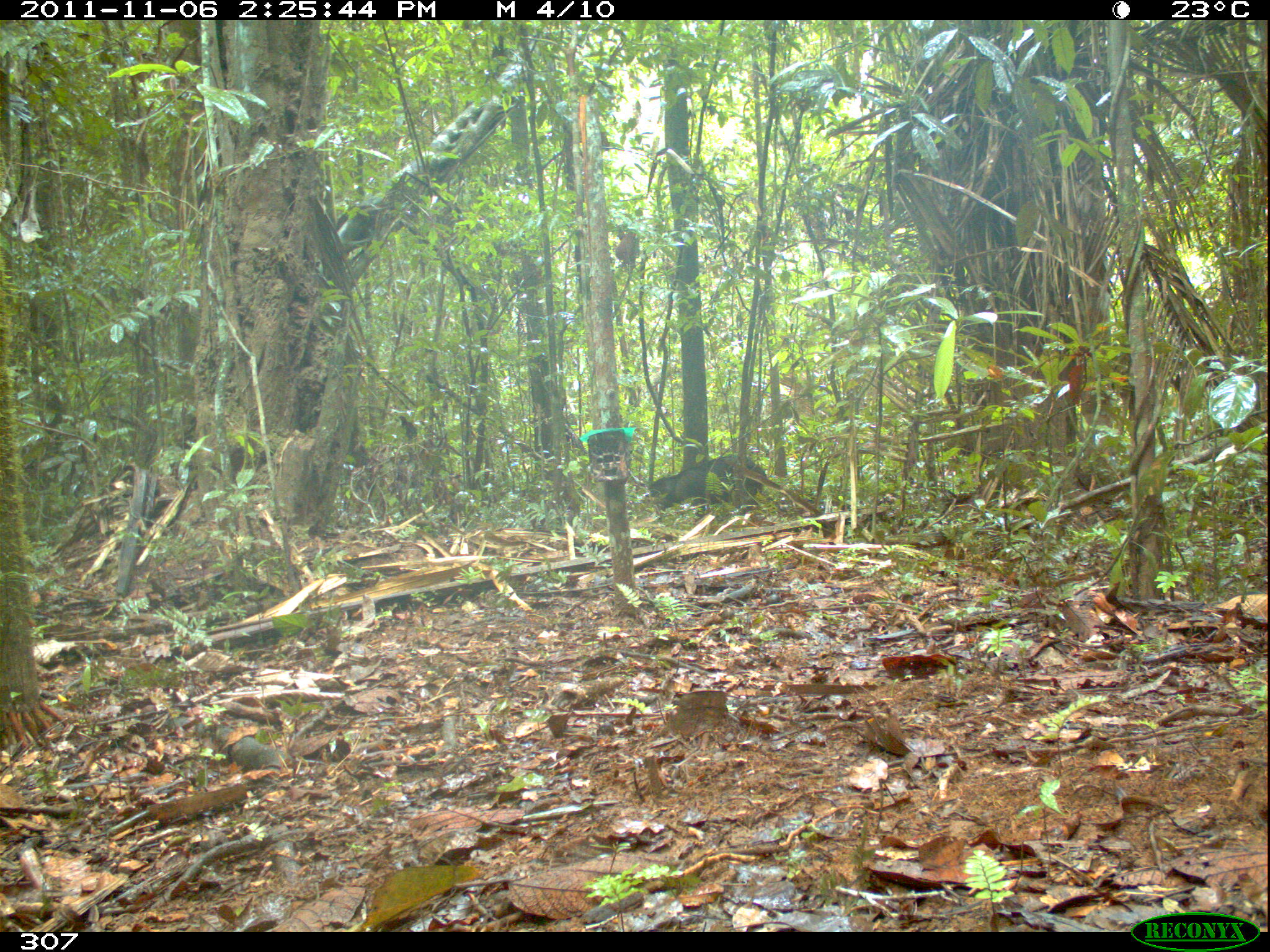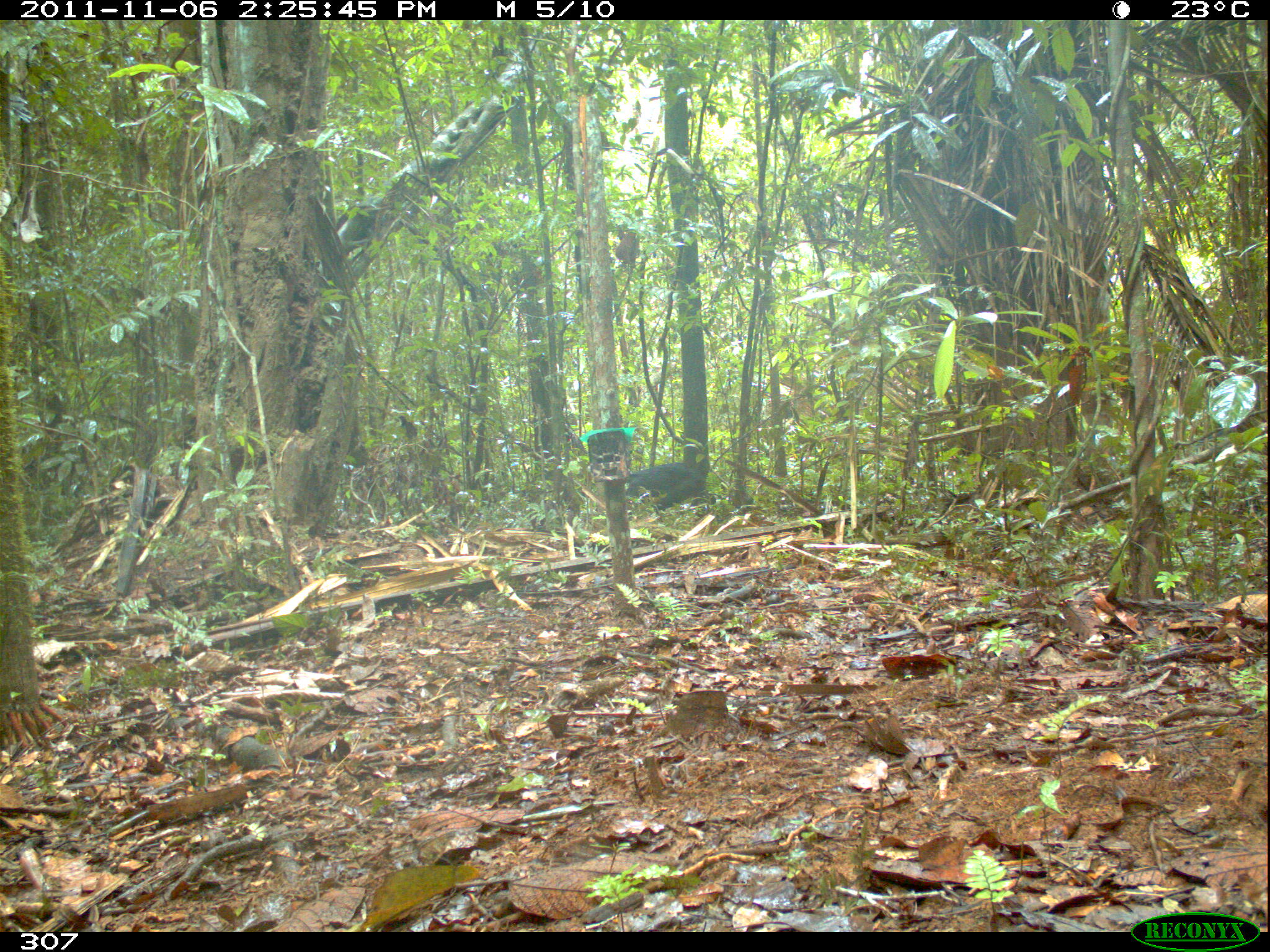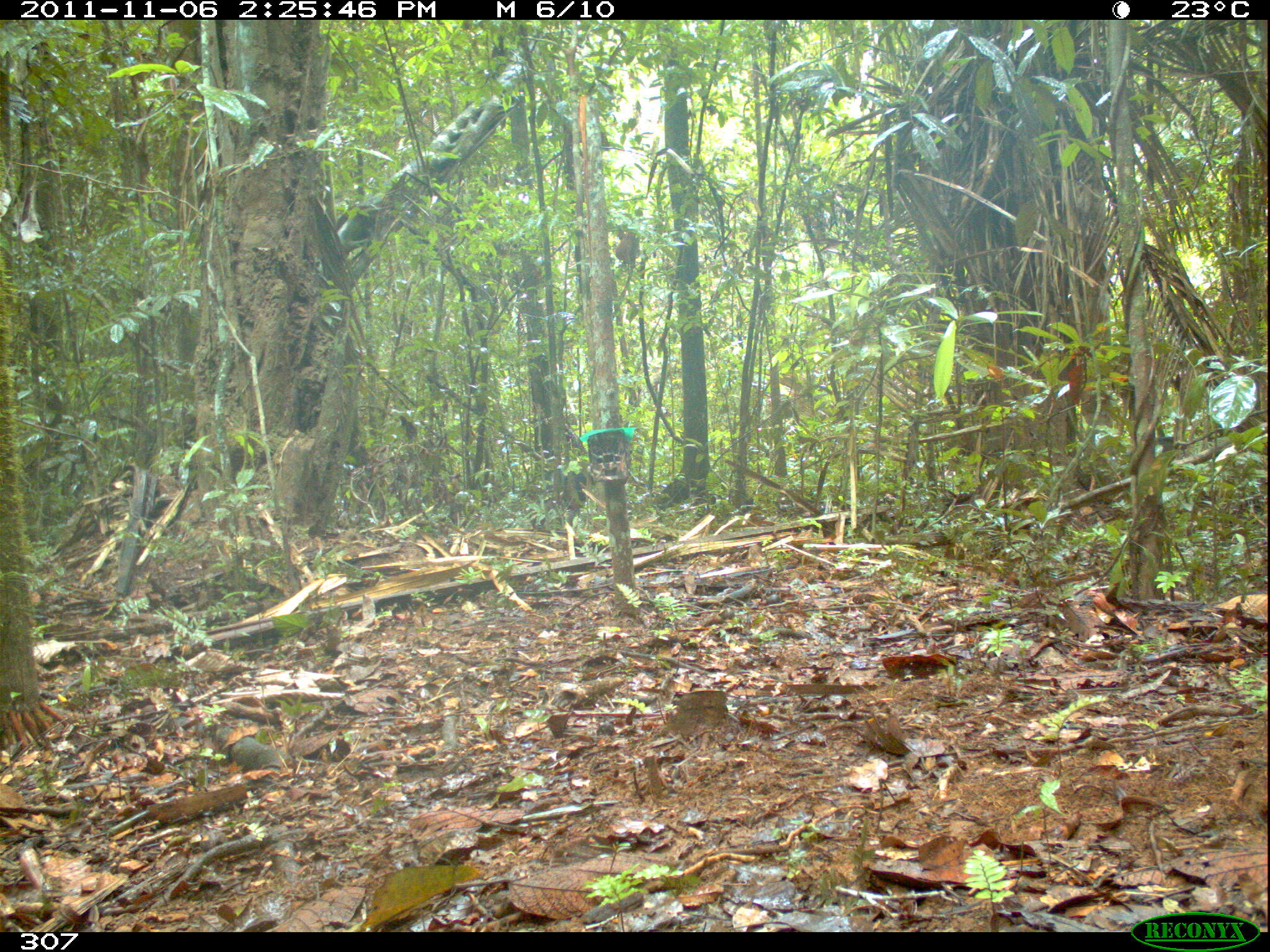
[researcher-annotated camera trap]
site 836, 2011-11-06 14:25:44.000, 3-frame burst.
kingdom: Animalia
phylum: Chordata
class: Mammalia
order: Artiodactyla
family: Tayassuidae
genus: Tayassu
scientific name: Tayassu pecari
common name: white-lipped peccary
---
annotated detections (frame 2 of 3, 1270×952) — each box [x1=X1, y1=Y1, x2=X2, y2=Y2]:
tayassu pecari: [x1=624, y1=463, x2=717, y2=522]